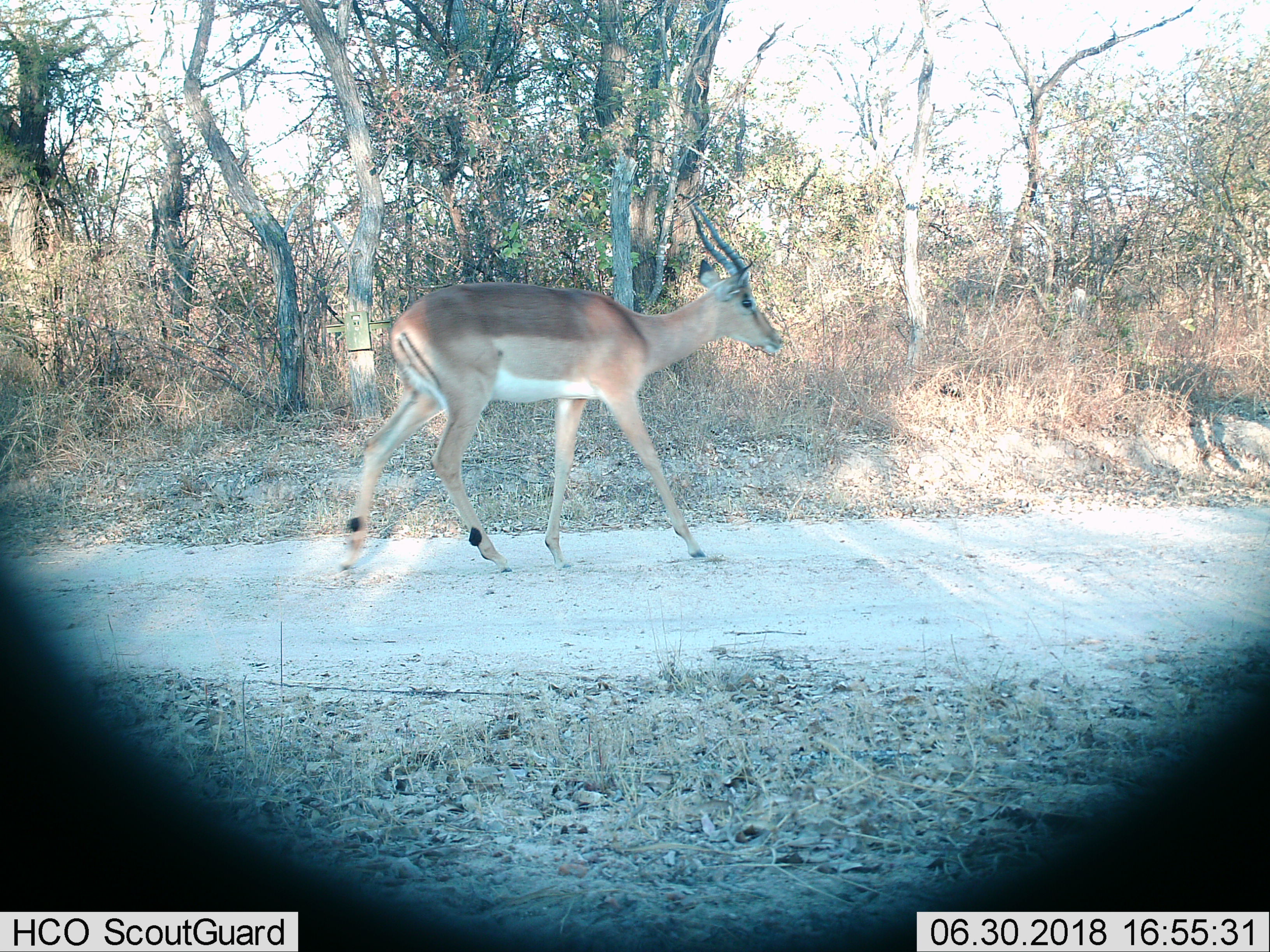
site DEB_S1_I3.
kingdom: Animalia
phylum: Chordata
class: Mammalia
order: Artiodactyla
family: Bovidae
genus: Aepyceros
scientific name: Aepyceros melampus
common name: impala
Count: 1.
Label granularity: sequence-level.